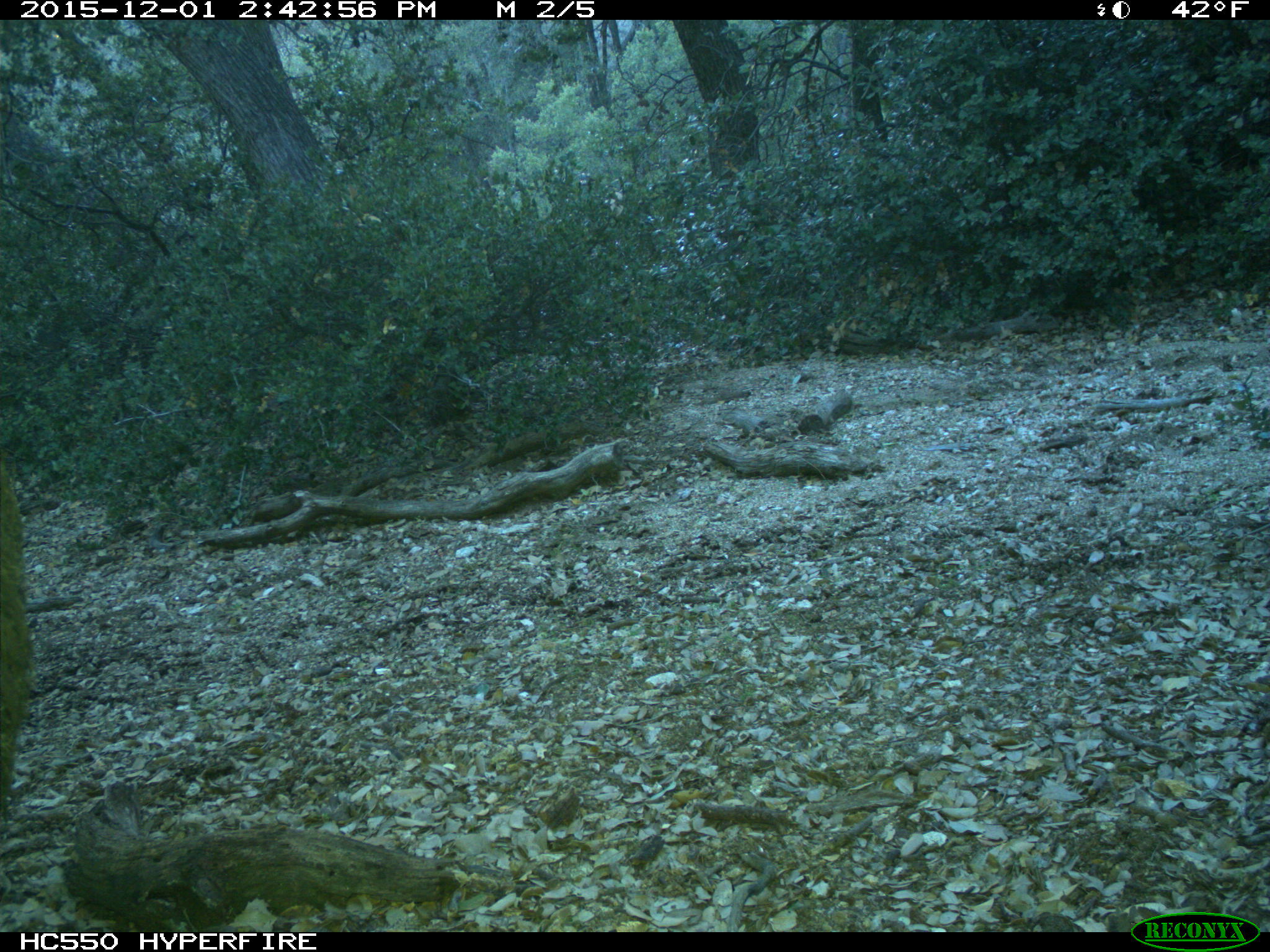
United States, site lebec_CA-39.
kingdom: Animalia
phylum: Chordata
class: Mammalia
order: Artiodactyla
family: Suidae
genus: Sus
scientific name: Sus scrofa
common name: wild boar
Sus scrofa (wild boar).